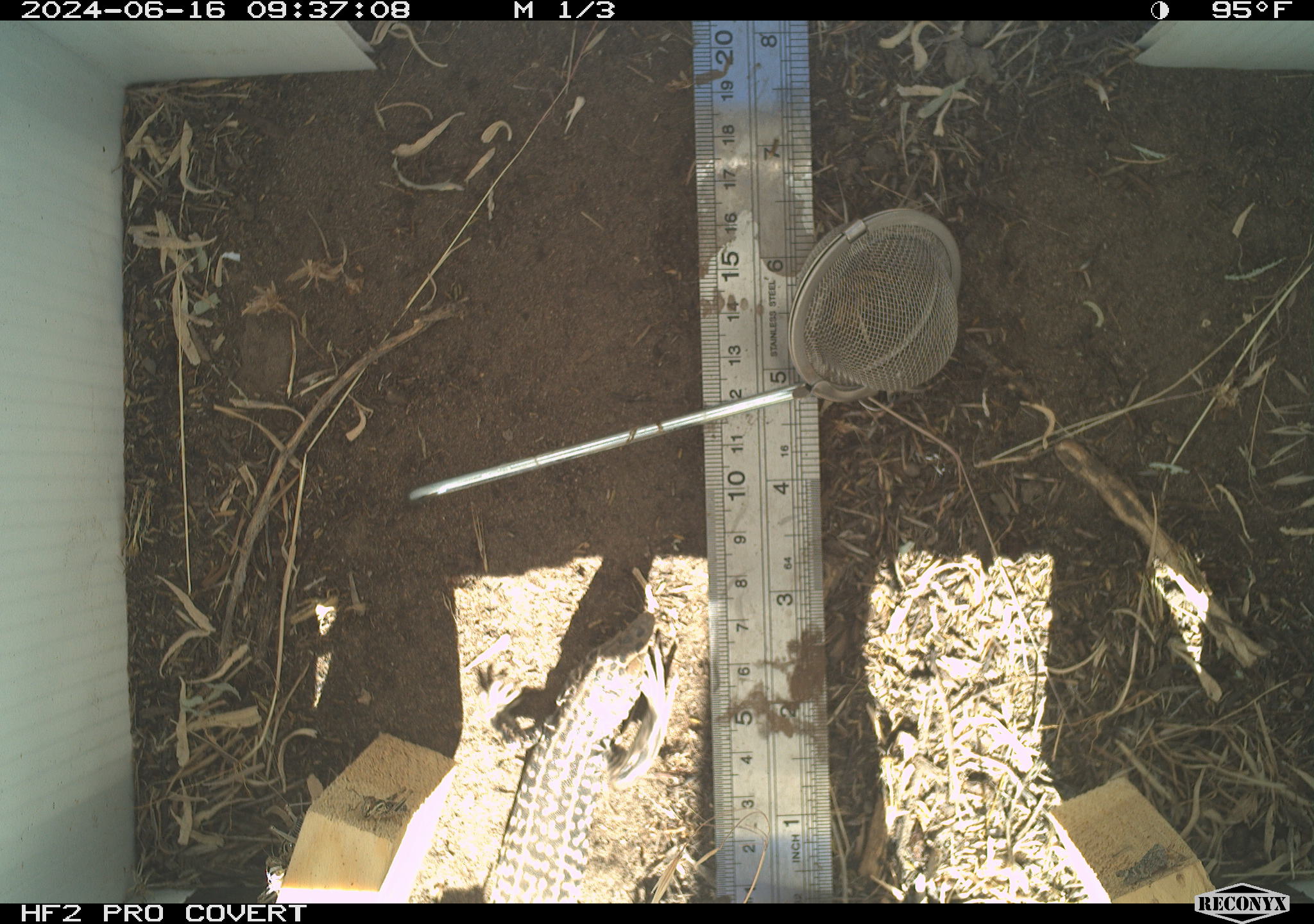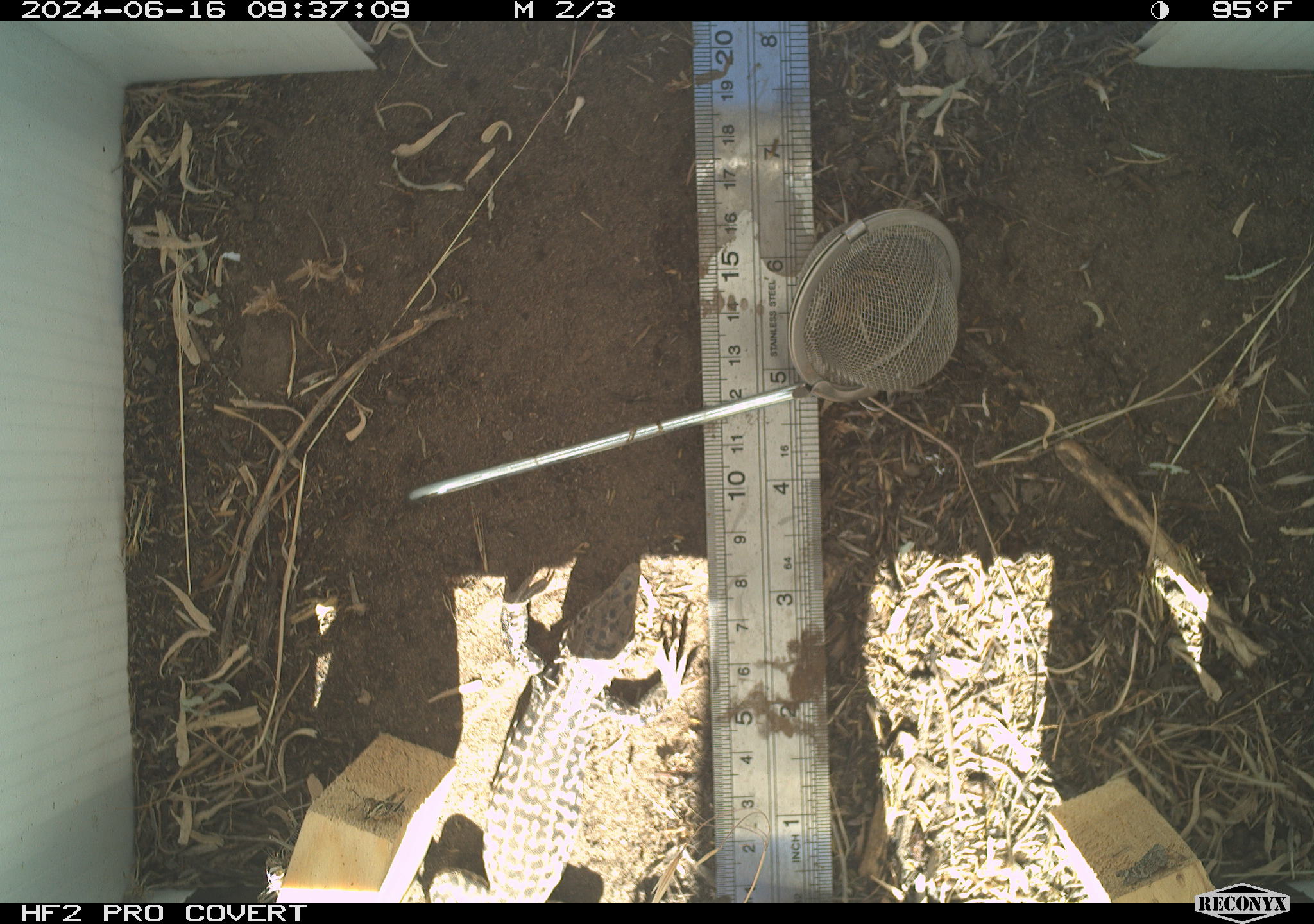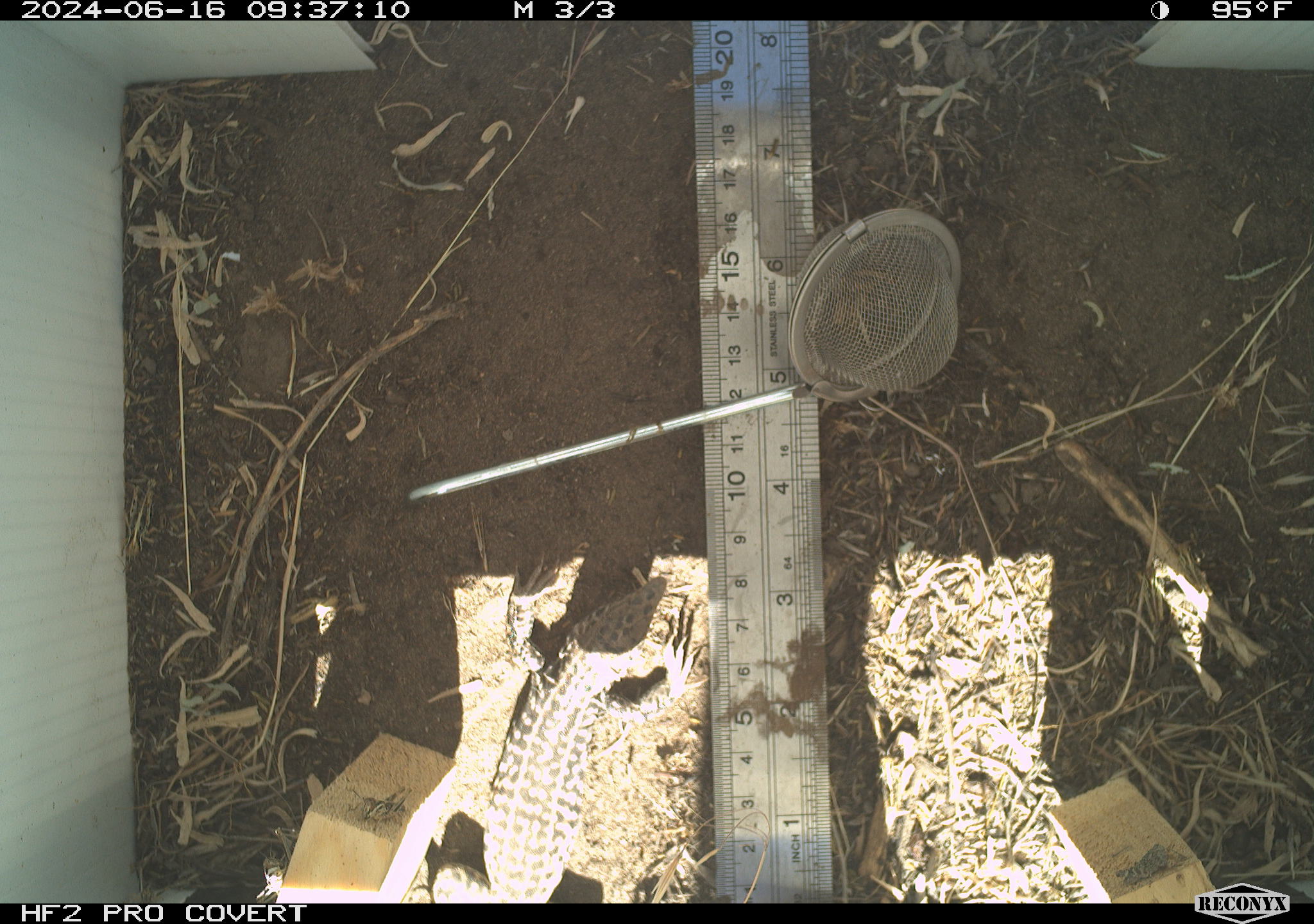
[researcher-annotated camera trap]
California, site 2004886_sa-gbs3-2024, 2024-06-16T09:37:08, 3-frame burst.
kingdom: Animalia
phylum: Chordata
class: Reptilia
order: Squamata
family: Teiidae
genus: Aspidoscelis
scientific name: Aspidoscelis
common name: whiptail lizards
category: aspidoscelis species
Aspidoscelis species (whiptail lizards) (Aspidoscelis).